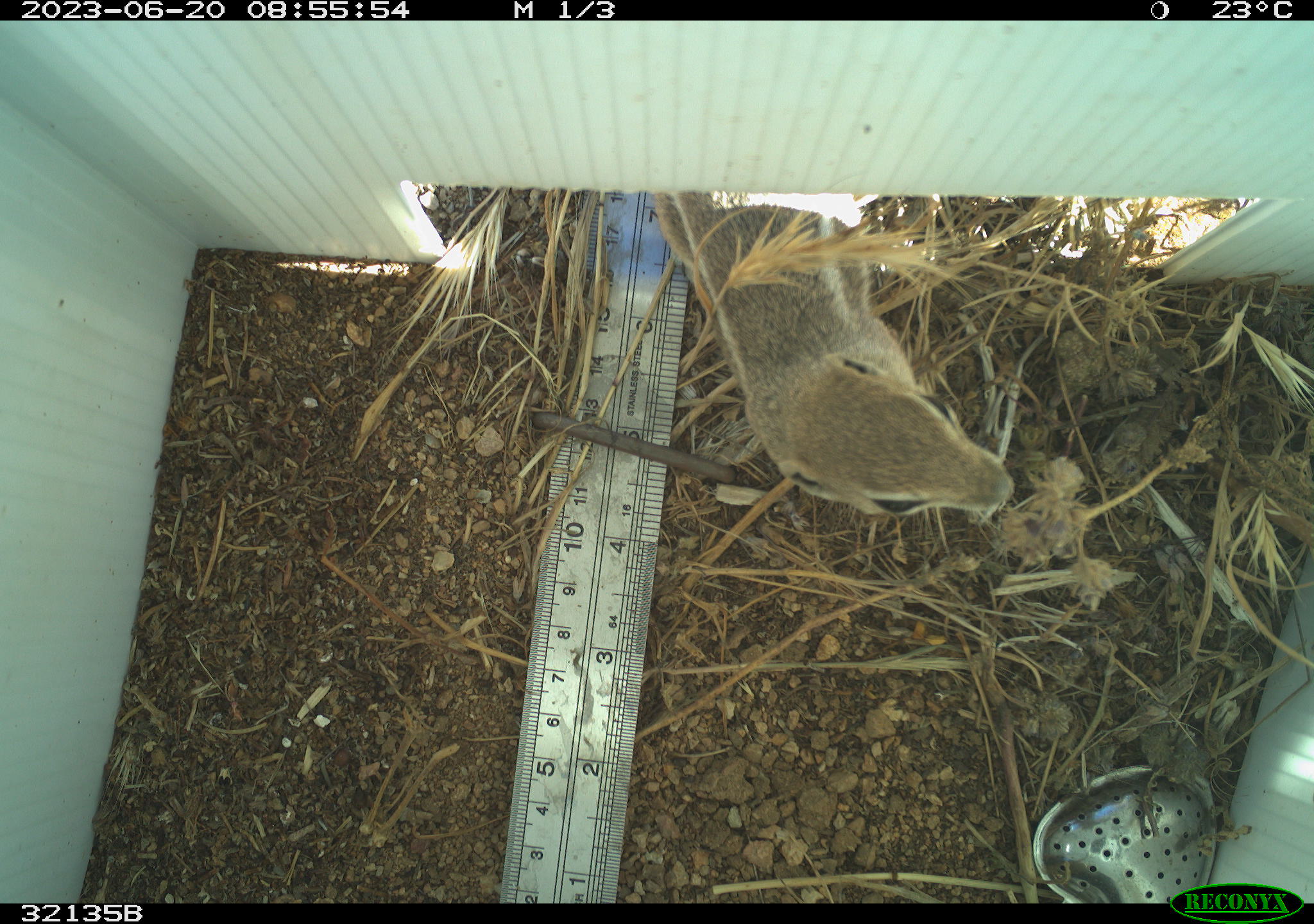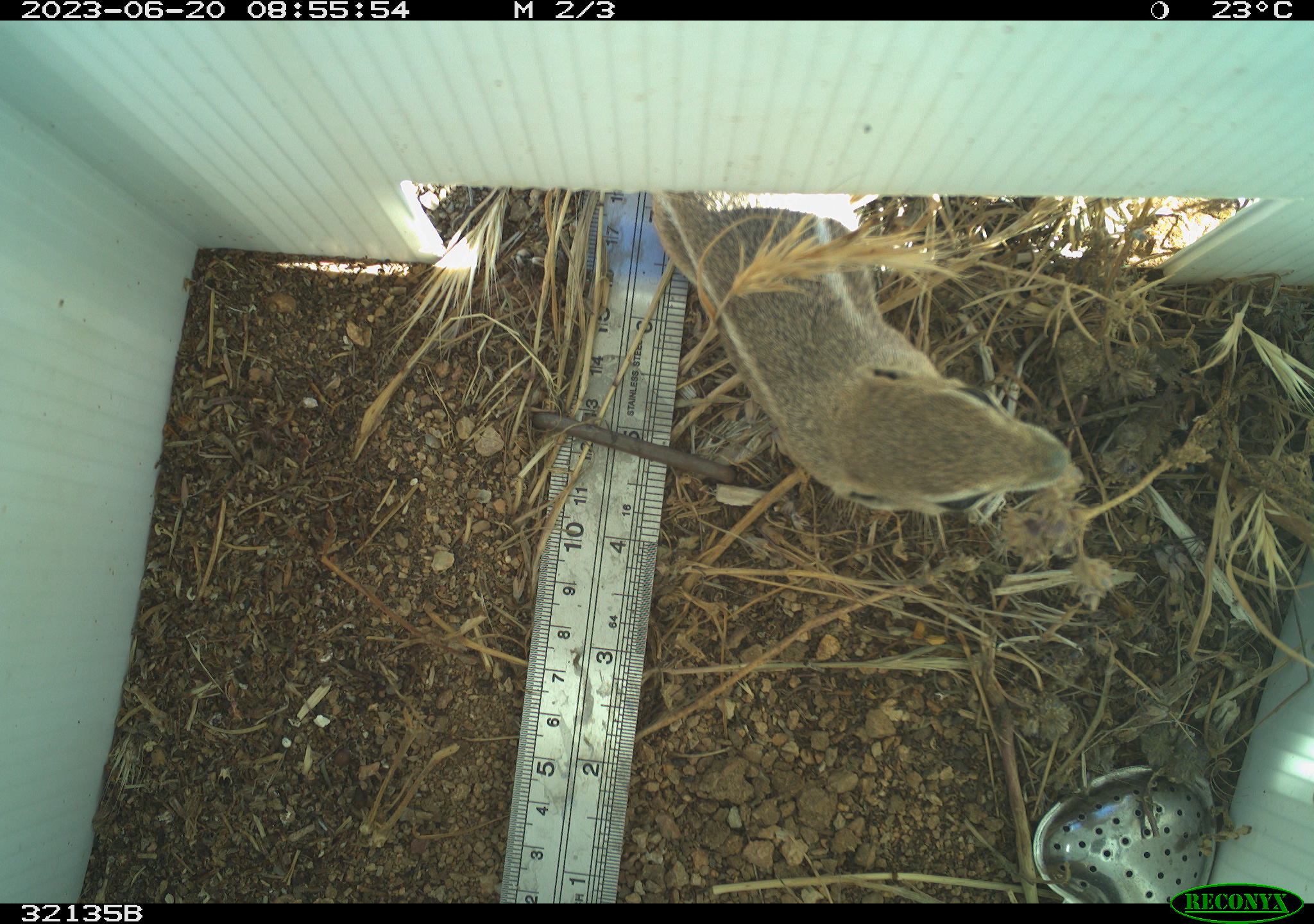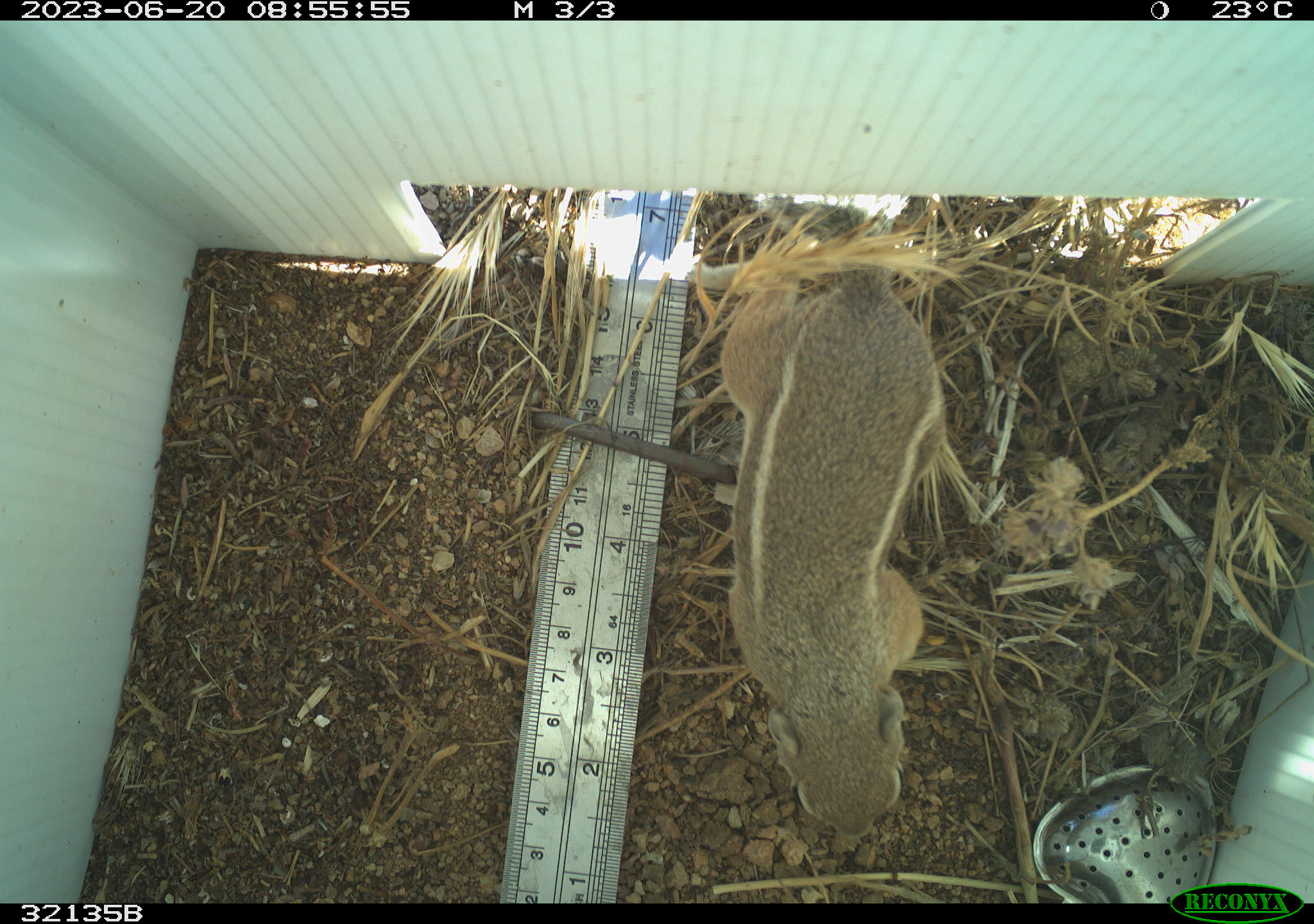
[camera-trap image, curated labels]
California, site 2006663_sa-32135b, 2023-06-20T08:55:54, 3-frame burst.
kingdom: Animalia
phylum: Chordata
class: Mammalia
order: Rodentia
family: Sciuridae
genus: Ammospermophilus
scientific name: Ammospermophilus leucurus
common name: white-tailed antelope squirrel